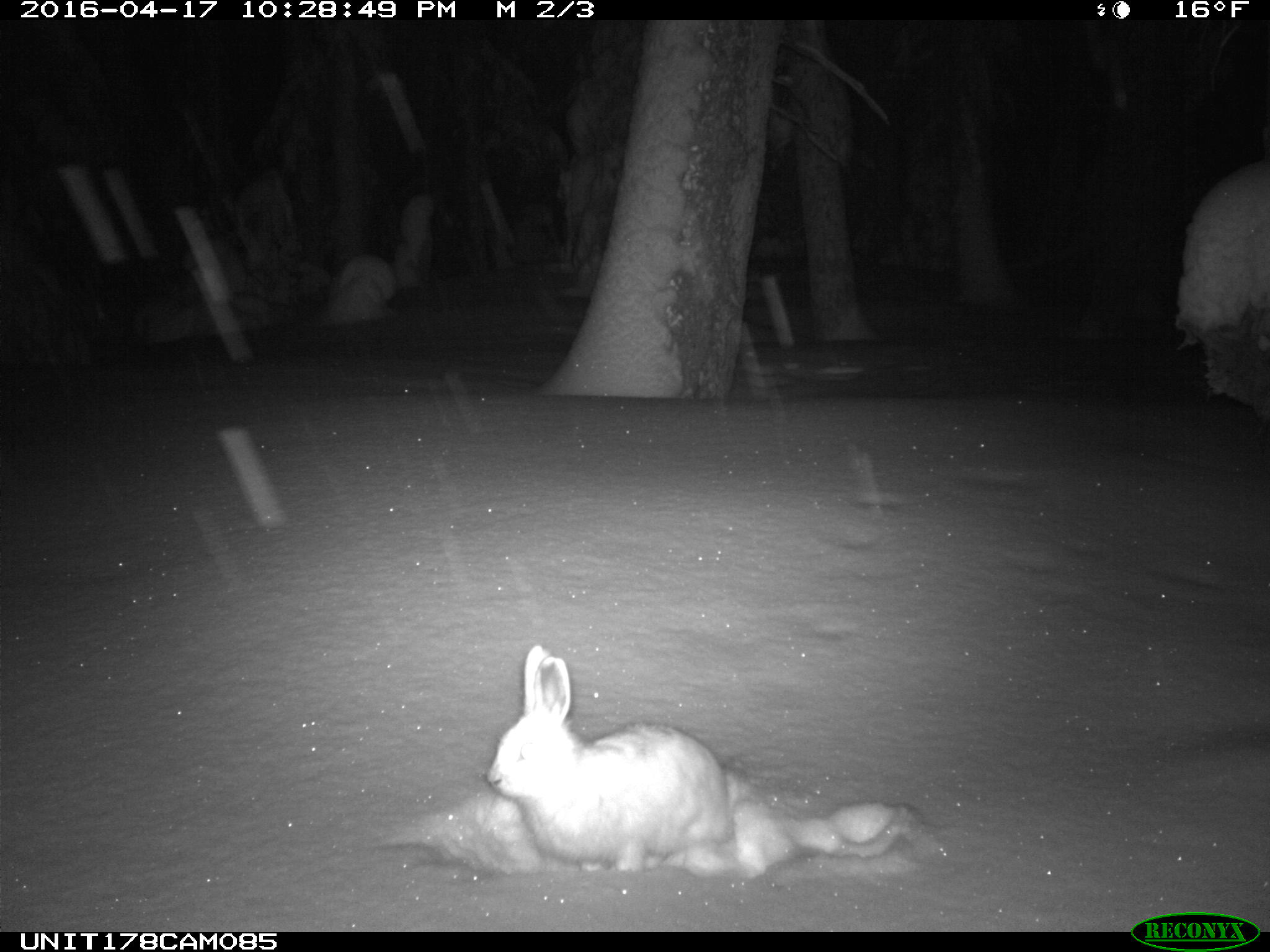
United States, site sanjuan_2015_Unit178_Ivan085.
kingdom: Animalia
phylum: Chordata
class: Mammalia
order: Lagomorpha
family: Leporidae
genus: Lepus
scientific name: Lepus americanus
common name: snowshoe hare